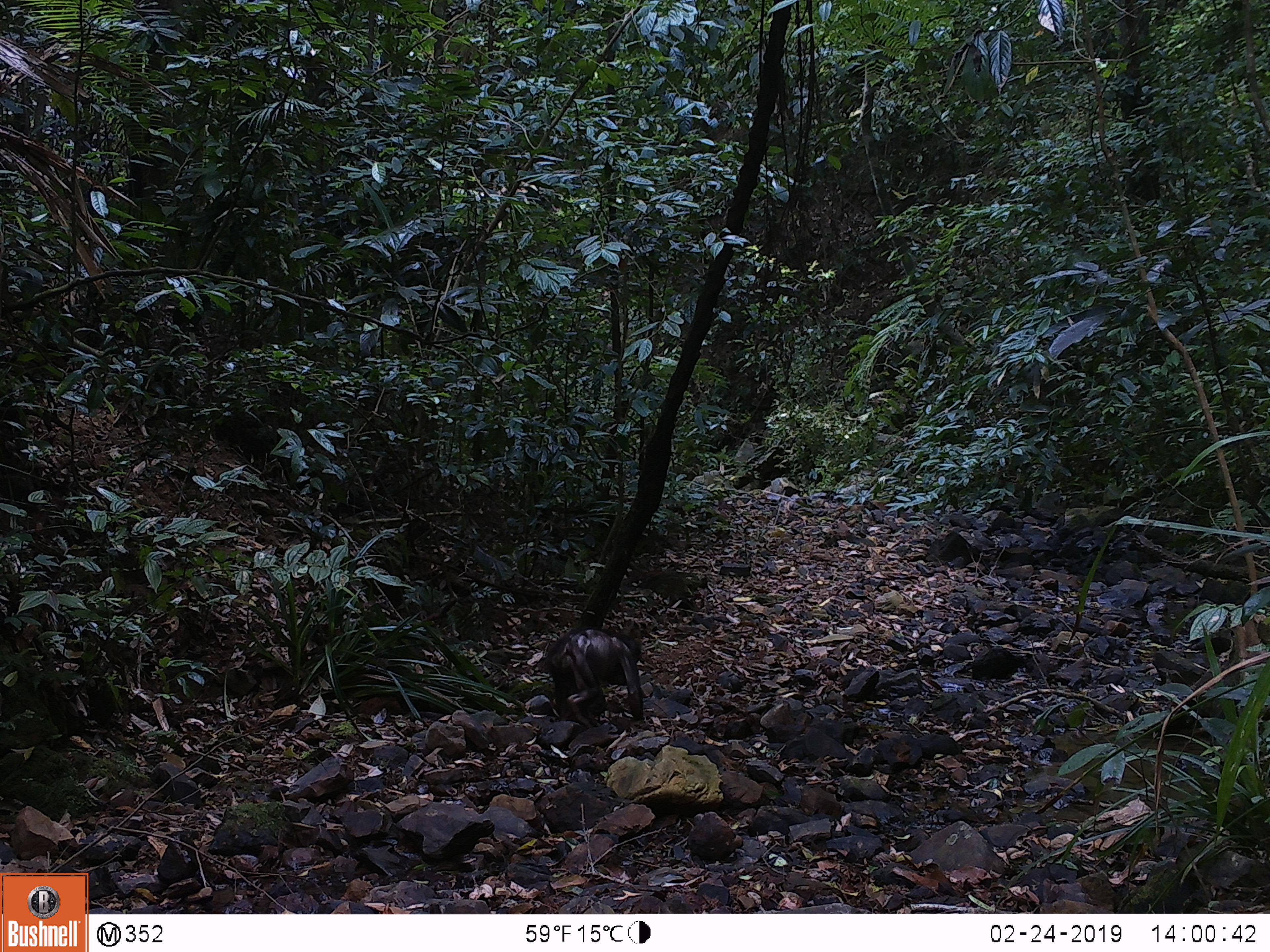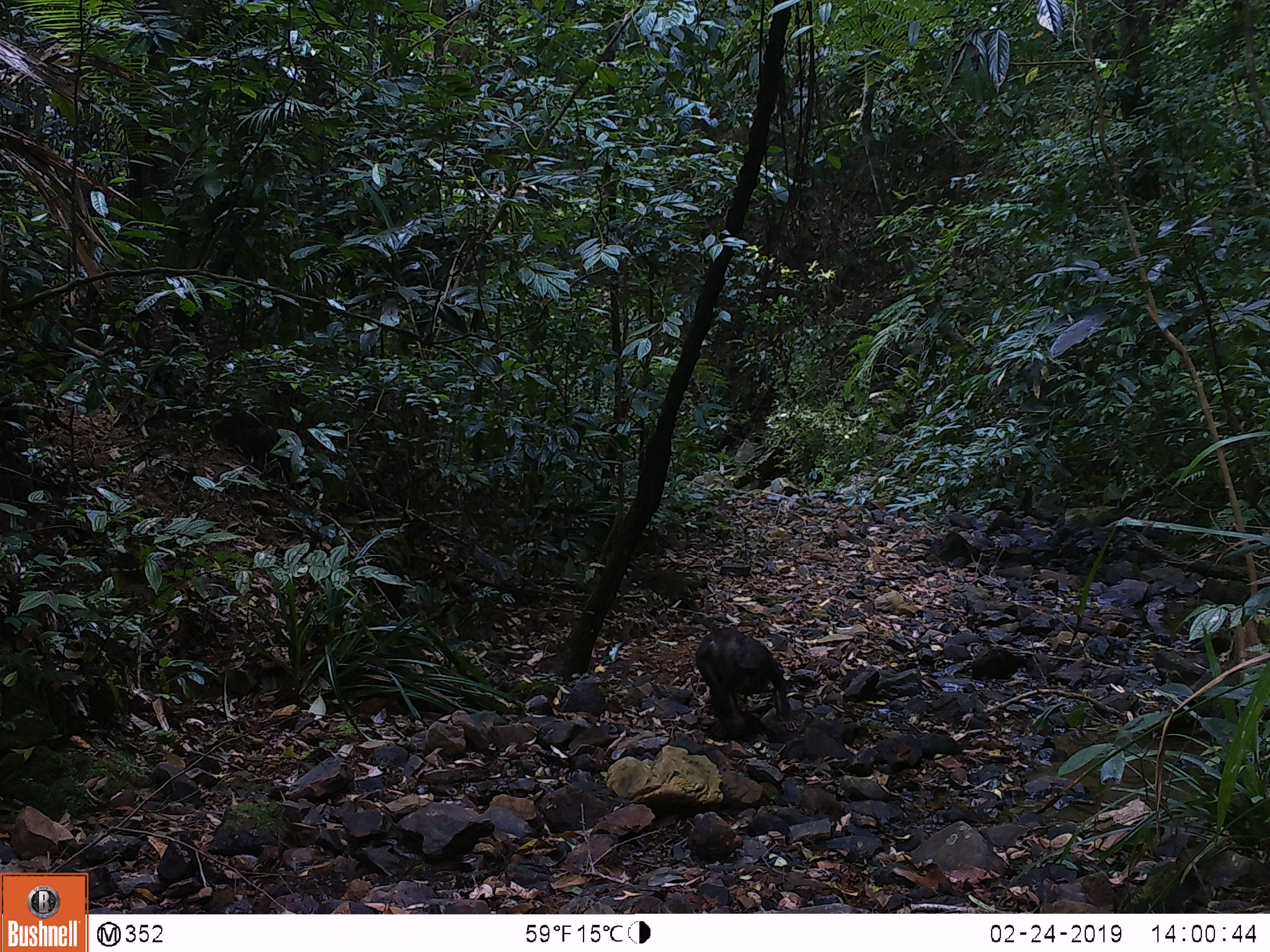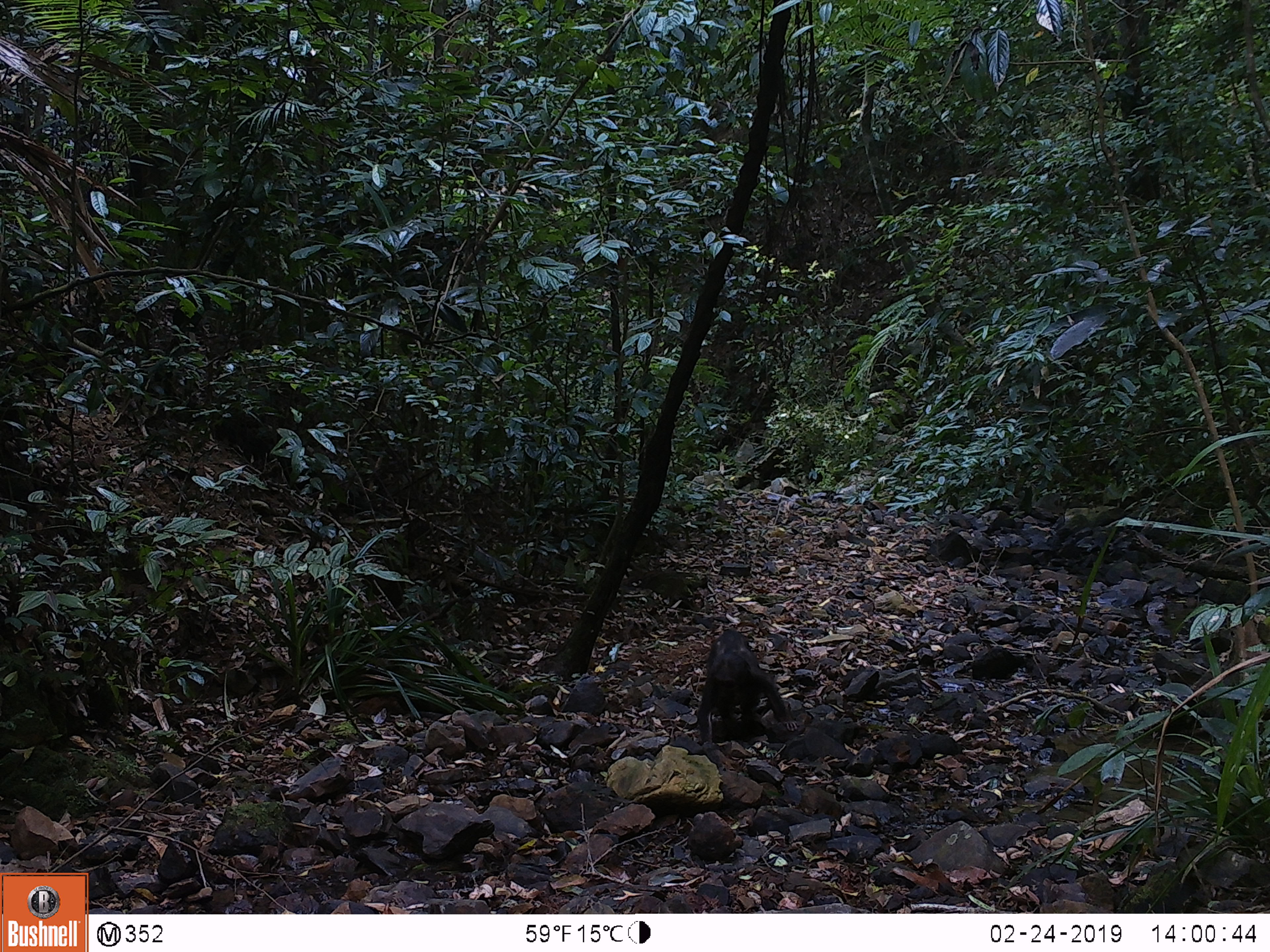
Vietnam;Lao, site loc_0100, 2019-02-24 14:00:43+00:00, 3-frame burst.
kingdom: Animalia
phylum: Chordata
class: Mammalia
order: Primates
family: Cercopithecidae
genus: Macaca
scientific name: Macaca nemestrina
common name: pig-tailed macaque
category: pig tailed macaque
Pig tailed macaque (pig-tailed macaque) (Macaca nemestrina). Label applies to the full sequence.